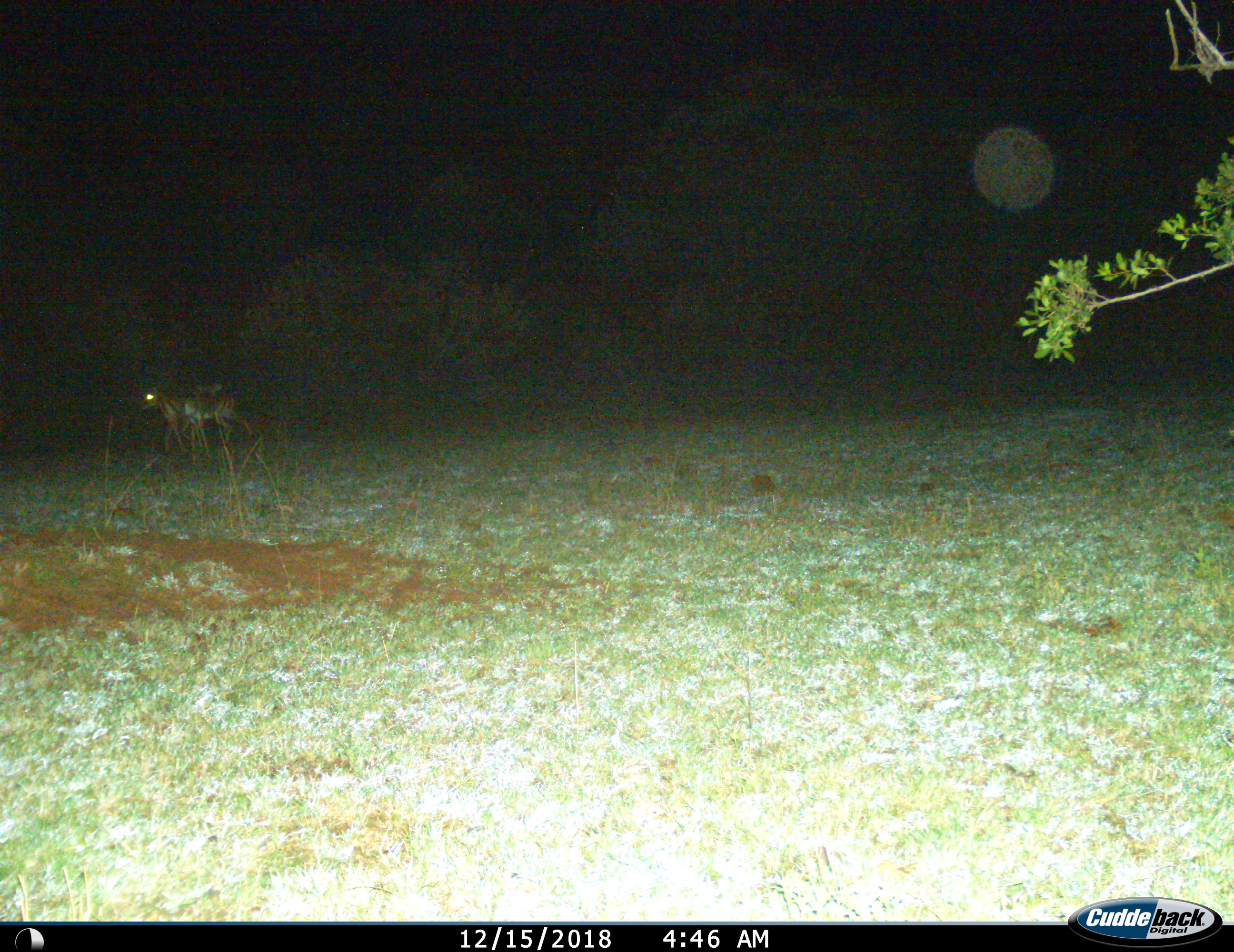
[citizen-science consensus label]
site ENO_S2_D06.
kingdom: Animalia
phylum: Chordata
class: Mammalia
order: Artiodactyla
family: Bovidae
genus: Aepyceros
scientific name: Aepyceros melampus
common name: impala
Impala (Aepyceros melampus), count 2. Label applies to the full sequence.